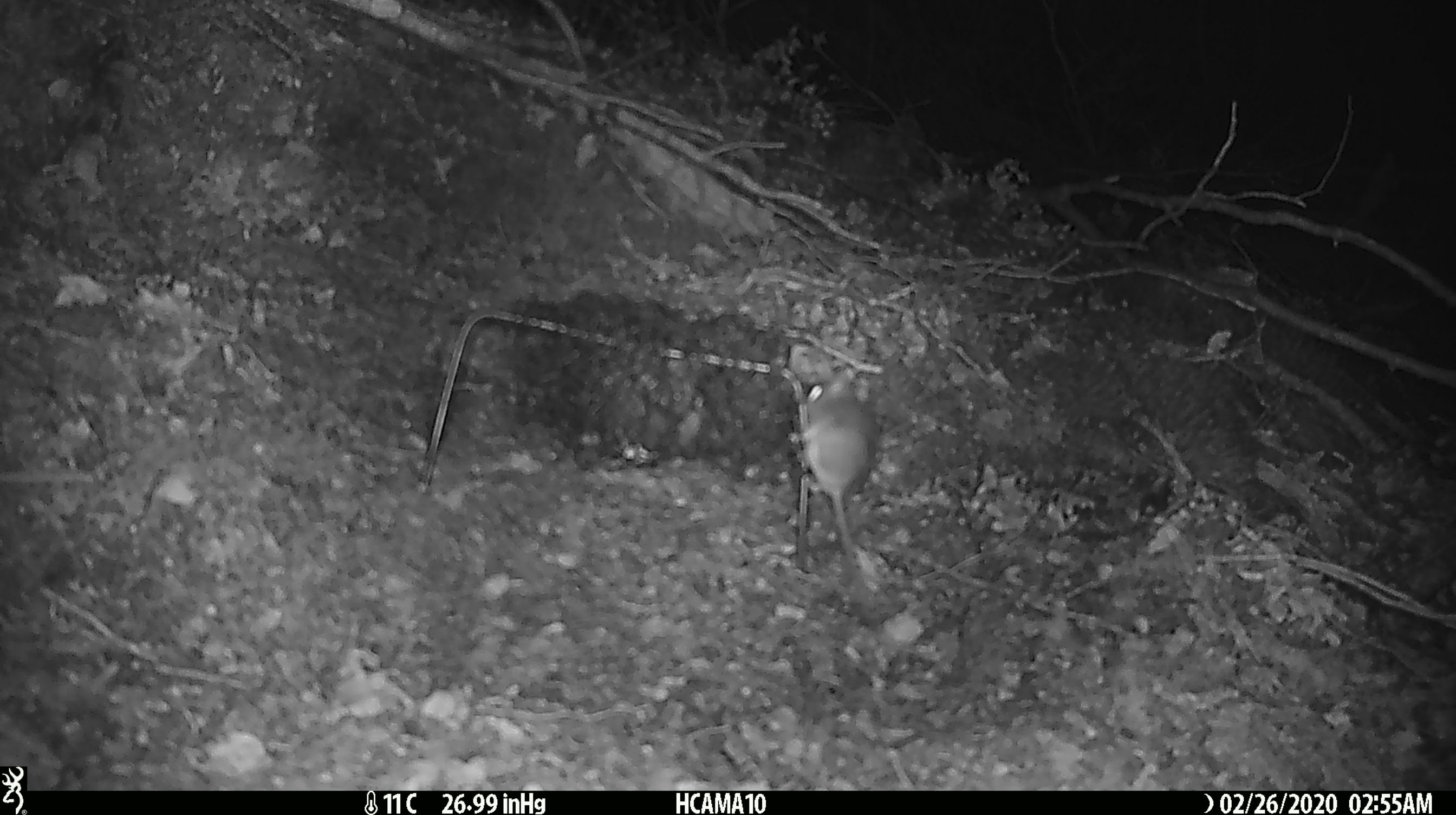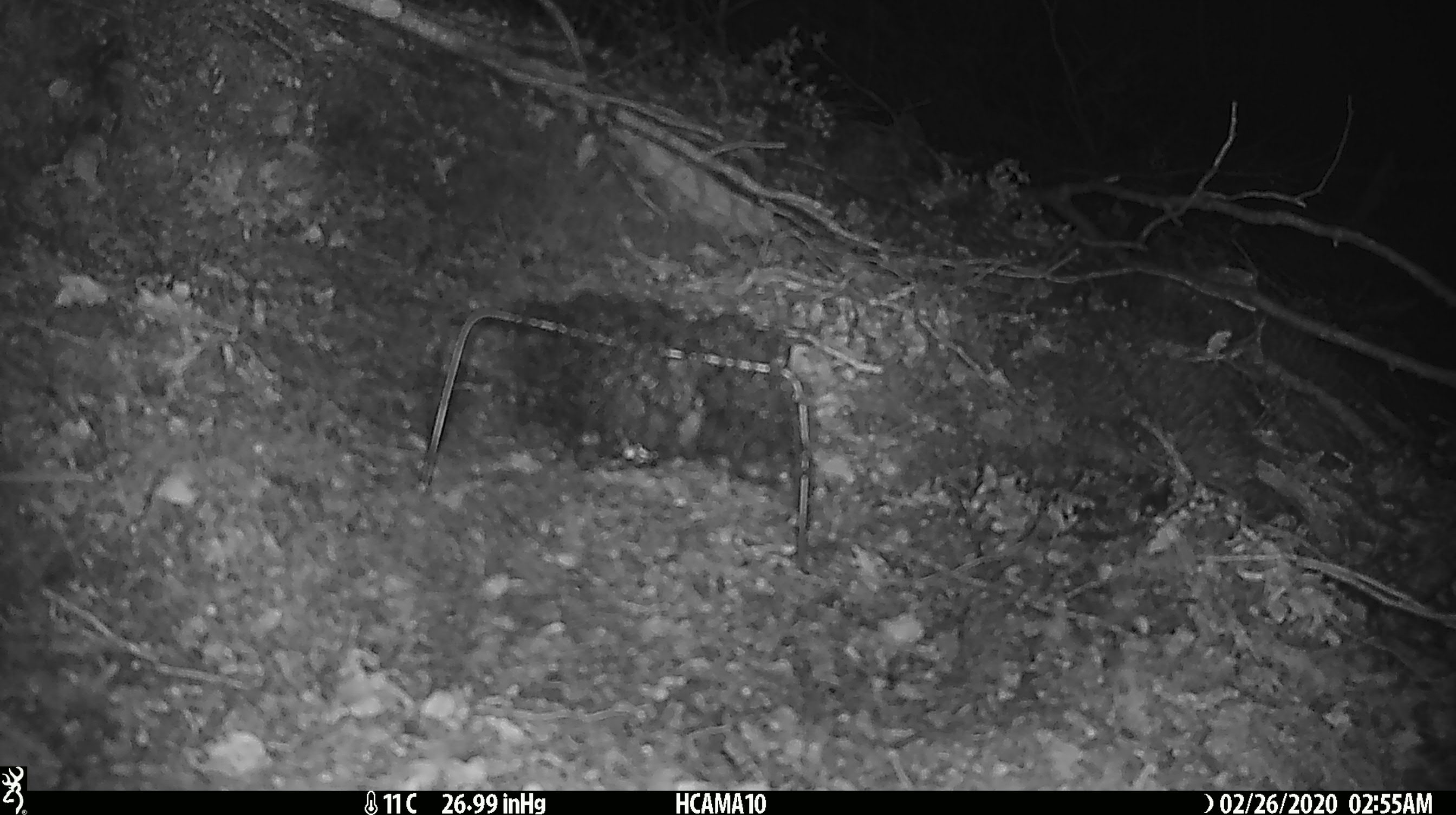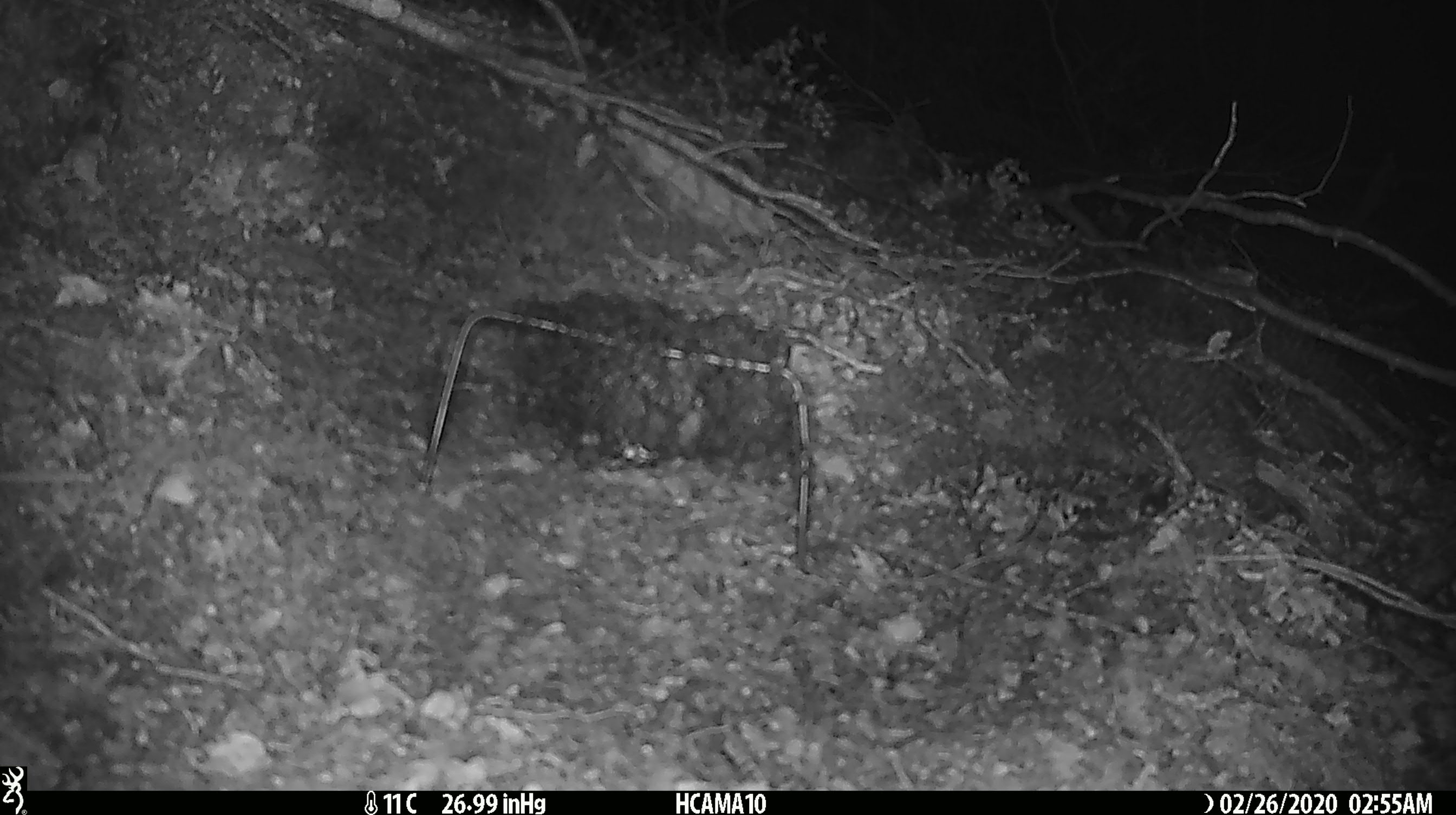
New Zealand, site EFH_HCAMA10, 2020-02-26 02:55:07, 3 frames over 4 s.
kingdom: Animalia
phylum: Chordata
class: Mammalia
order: Rodentia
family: Muridae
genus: Mus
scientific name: Mus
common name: mouse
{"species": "mouse (Mus)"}